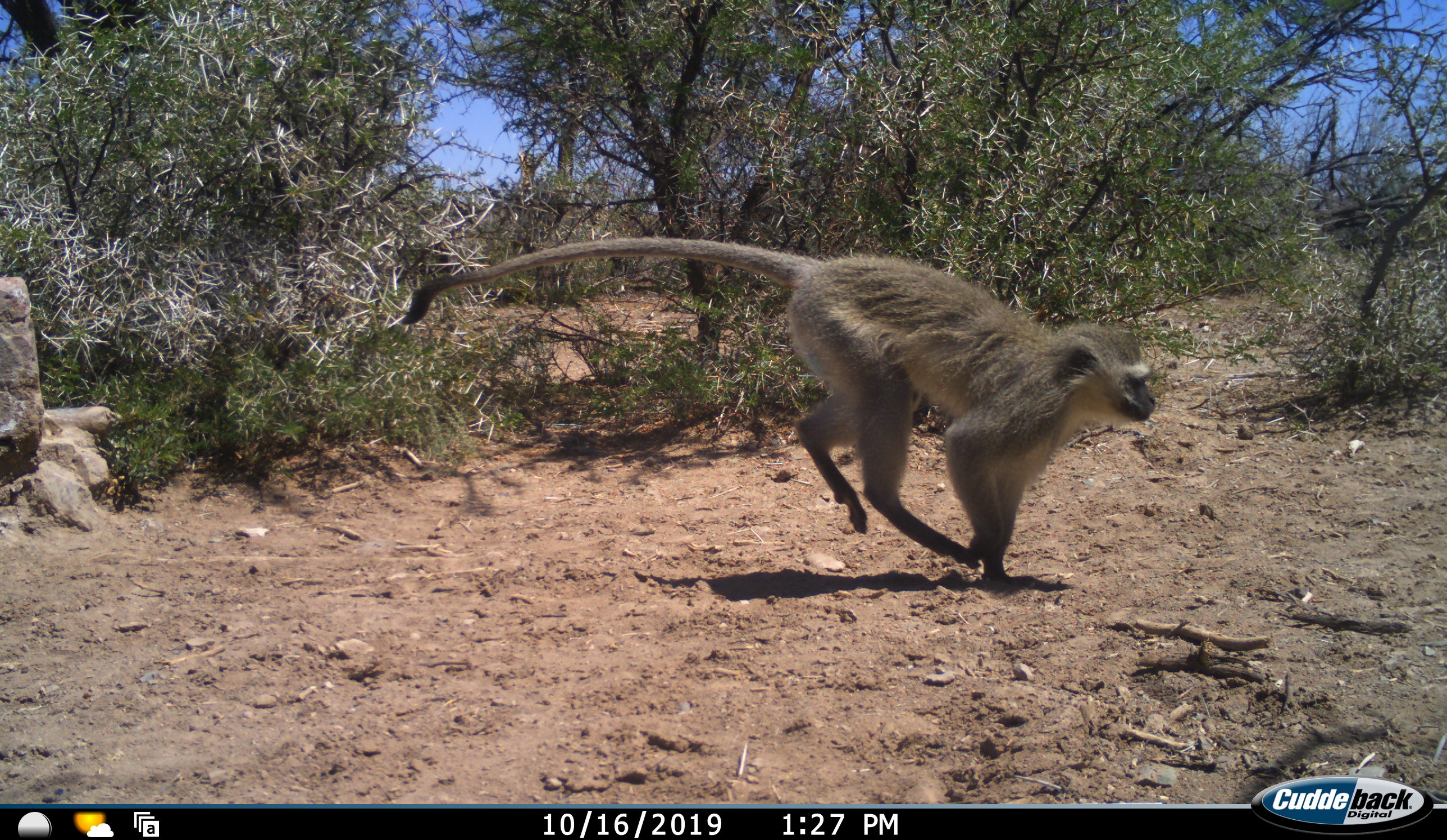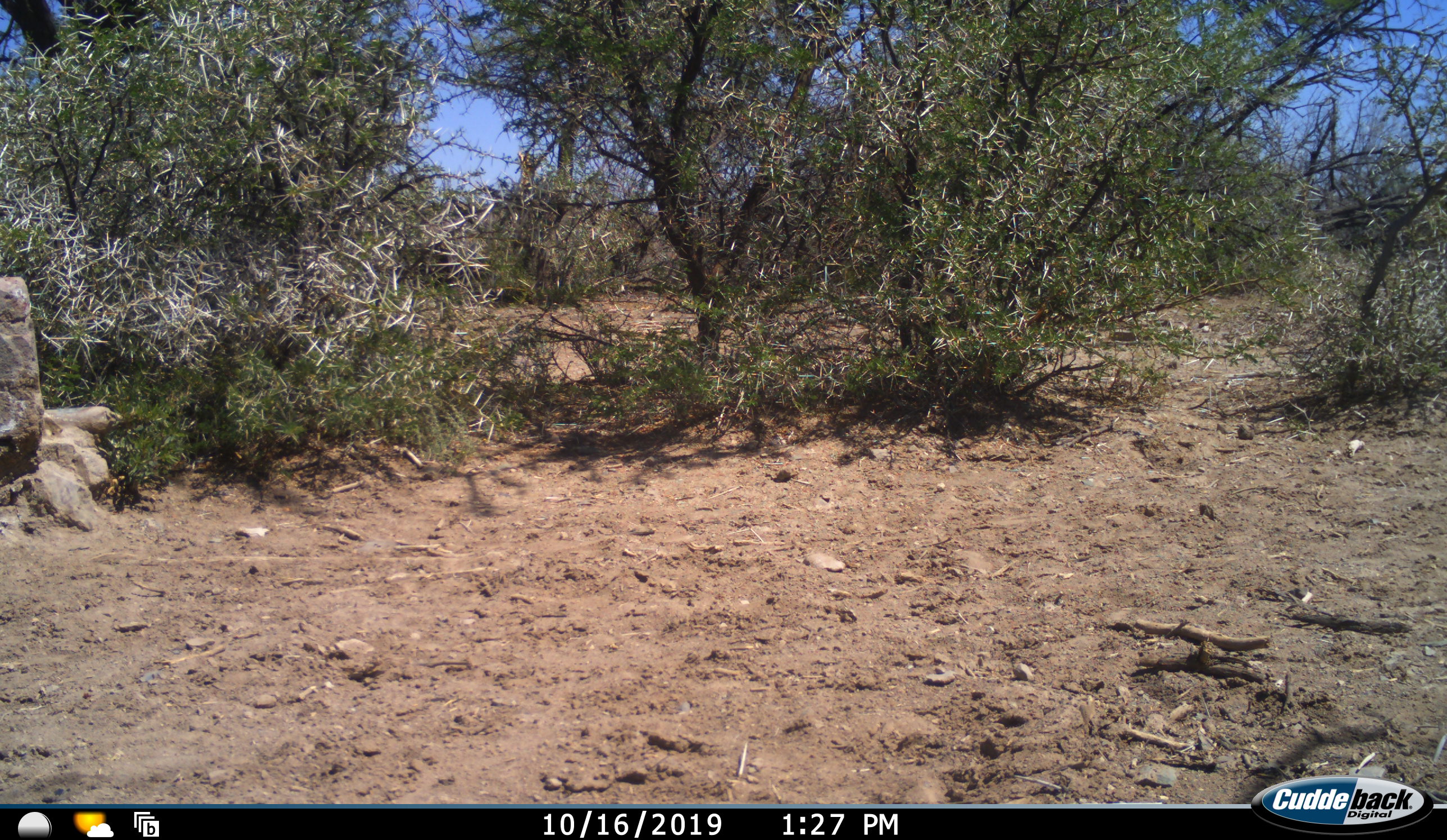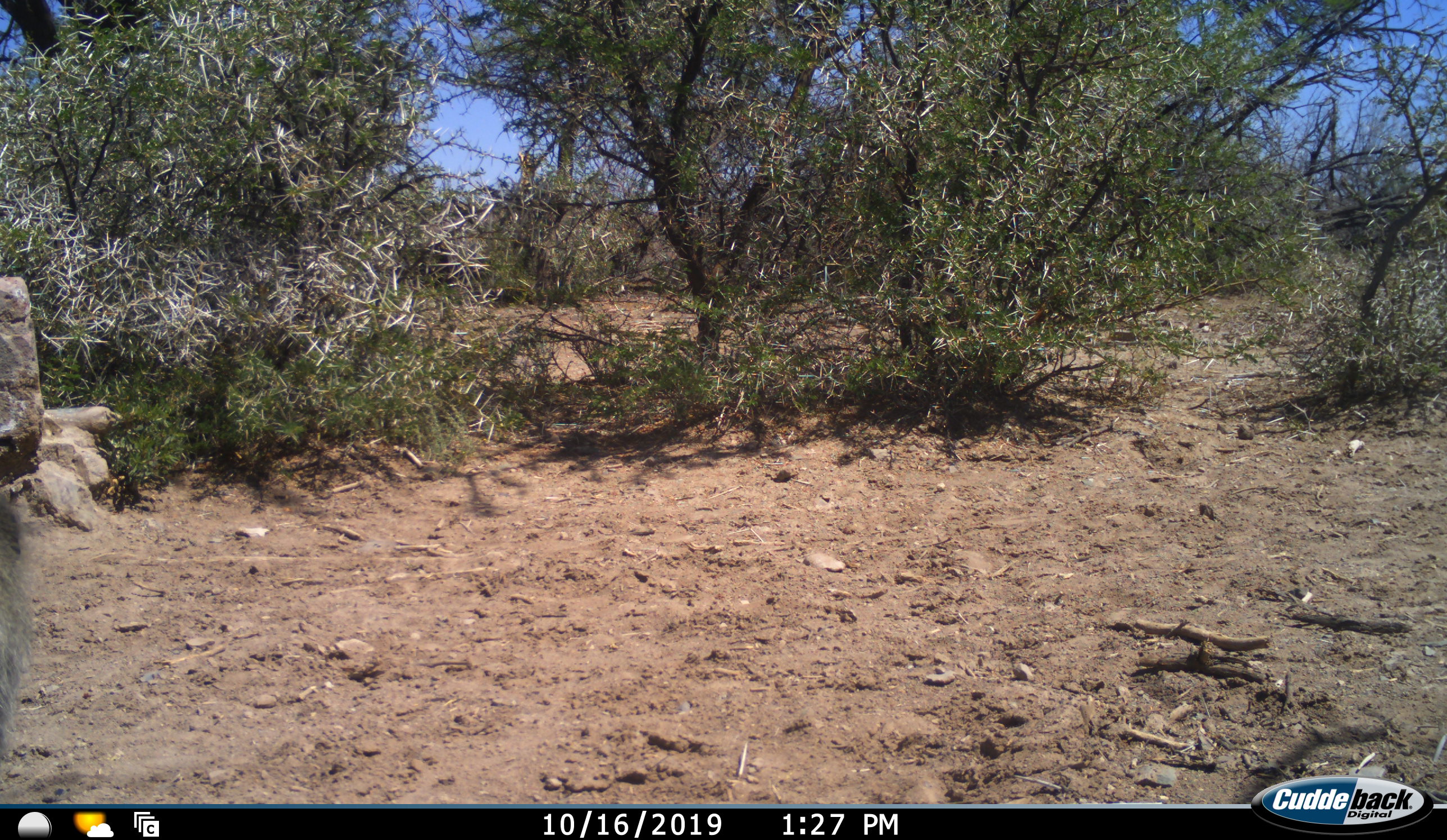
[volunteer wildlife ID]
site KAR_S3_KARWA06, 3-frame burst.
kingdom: Animalia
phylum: Chordata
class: Mammalia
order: Primates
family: Cercopithecidae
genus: Chlorocebus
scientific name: Chlorocebus pygerythrus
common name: vervet monkey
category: monkeyvervet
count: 1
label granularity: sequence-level